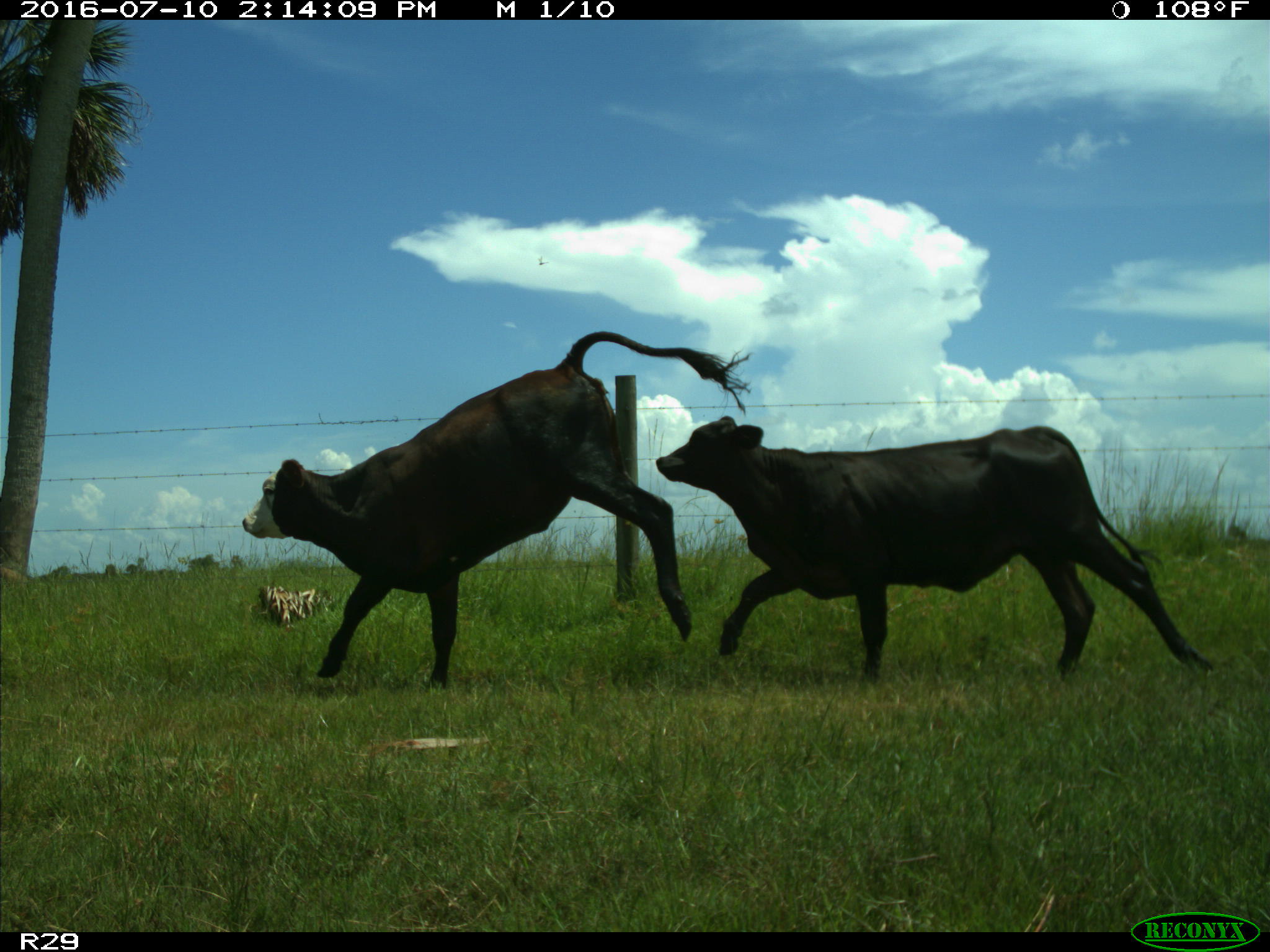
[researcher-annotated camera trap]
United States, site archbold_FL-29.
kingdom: Animalia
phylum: Chordata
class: Mammalia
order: Artiodactyla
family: Bovidae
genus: Bos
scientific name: Bos taurus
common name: domestic cow